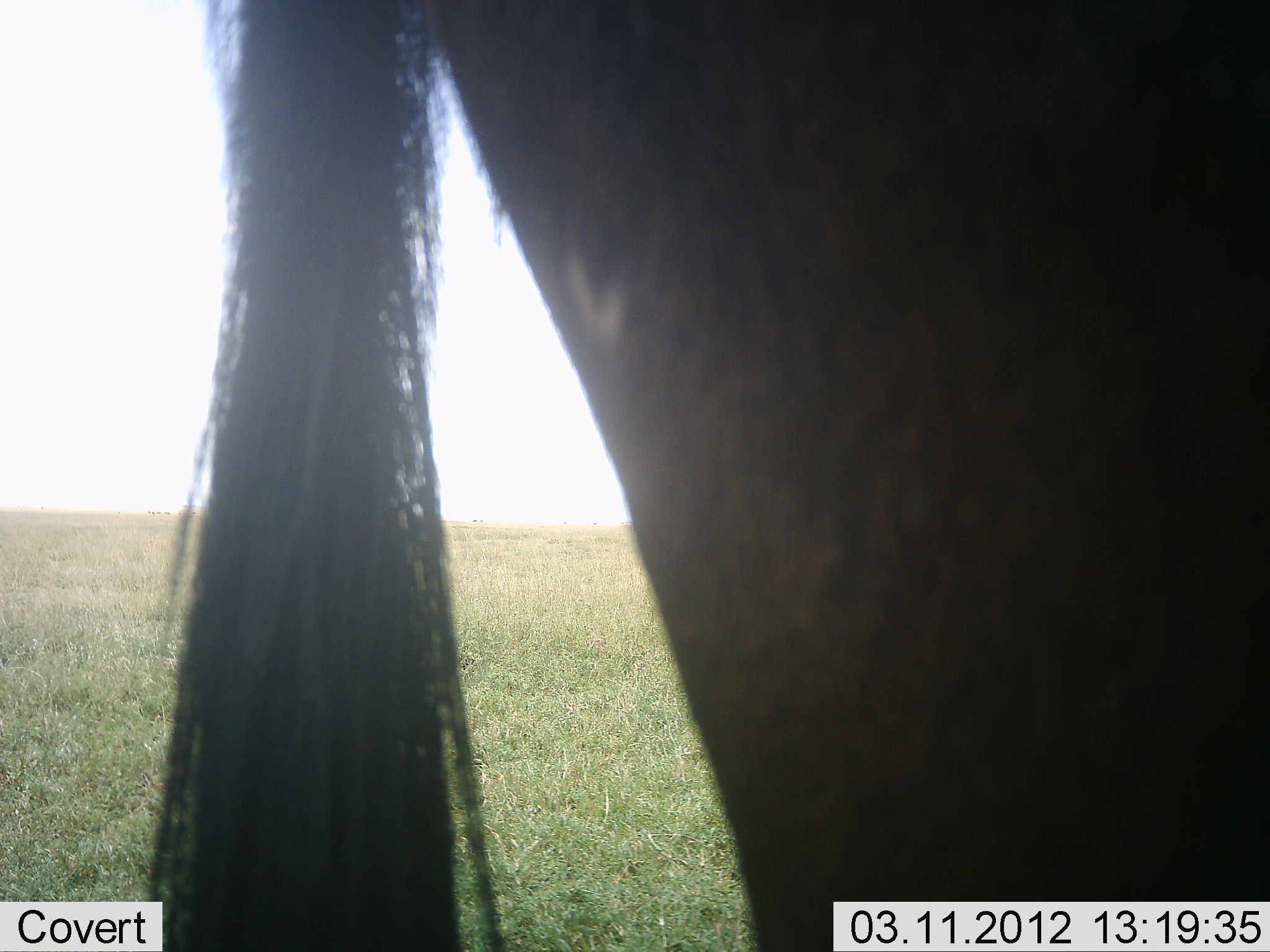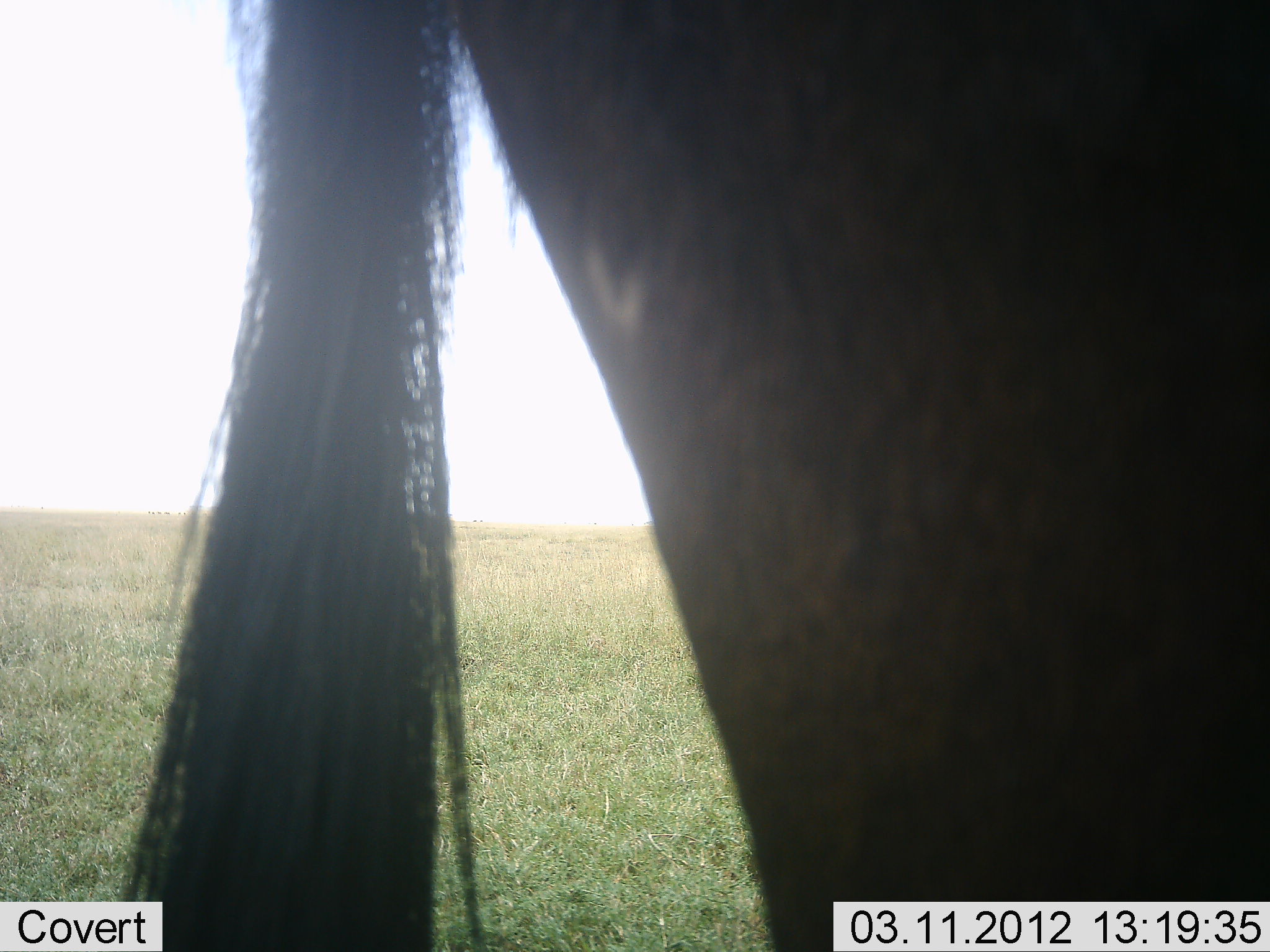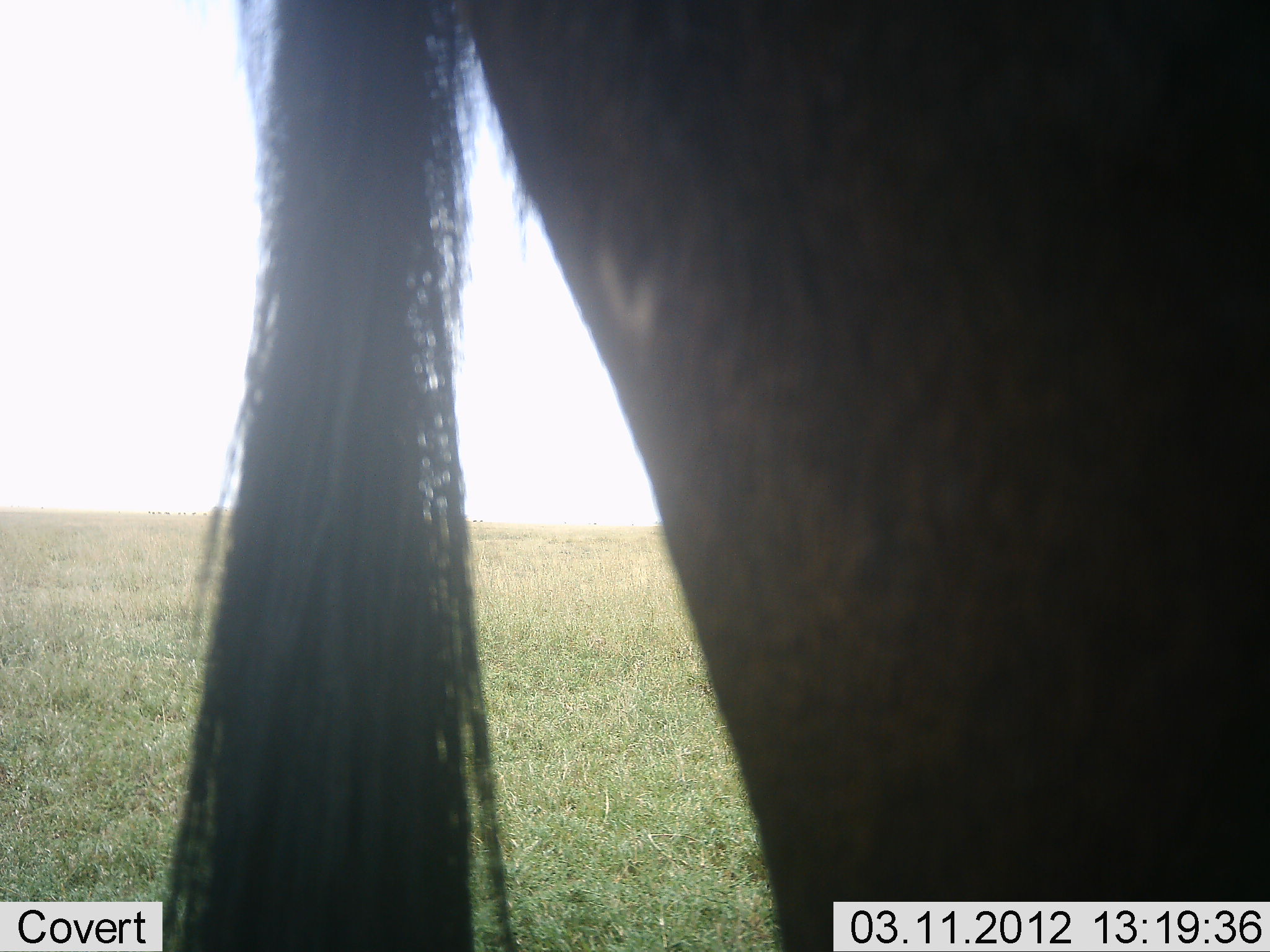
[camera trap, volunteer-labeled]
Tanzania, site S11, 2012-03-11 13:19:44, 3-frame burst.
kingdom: Animalia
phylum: Chordata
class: Mammalia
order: Artiodactyla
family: Bovidae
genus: Connochaetes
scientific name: Connochaetes taurinus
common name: blue wildebeest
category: wildebeest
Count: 1.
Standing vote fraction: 100%.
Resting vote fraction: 0%.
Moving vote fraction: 0%.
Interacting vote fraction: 0%.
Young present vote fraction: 0%.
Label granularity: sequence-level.